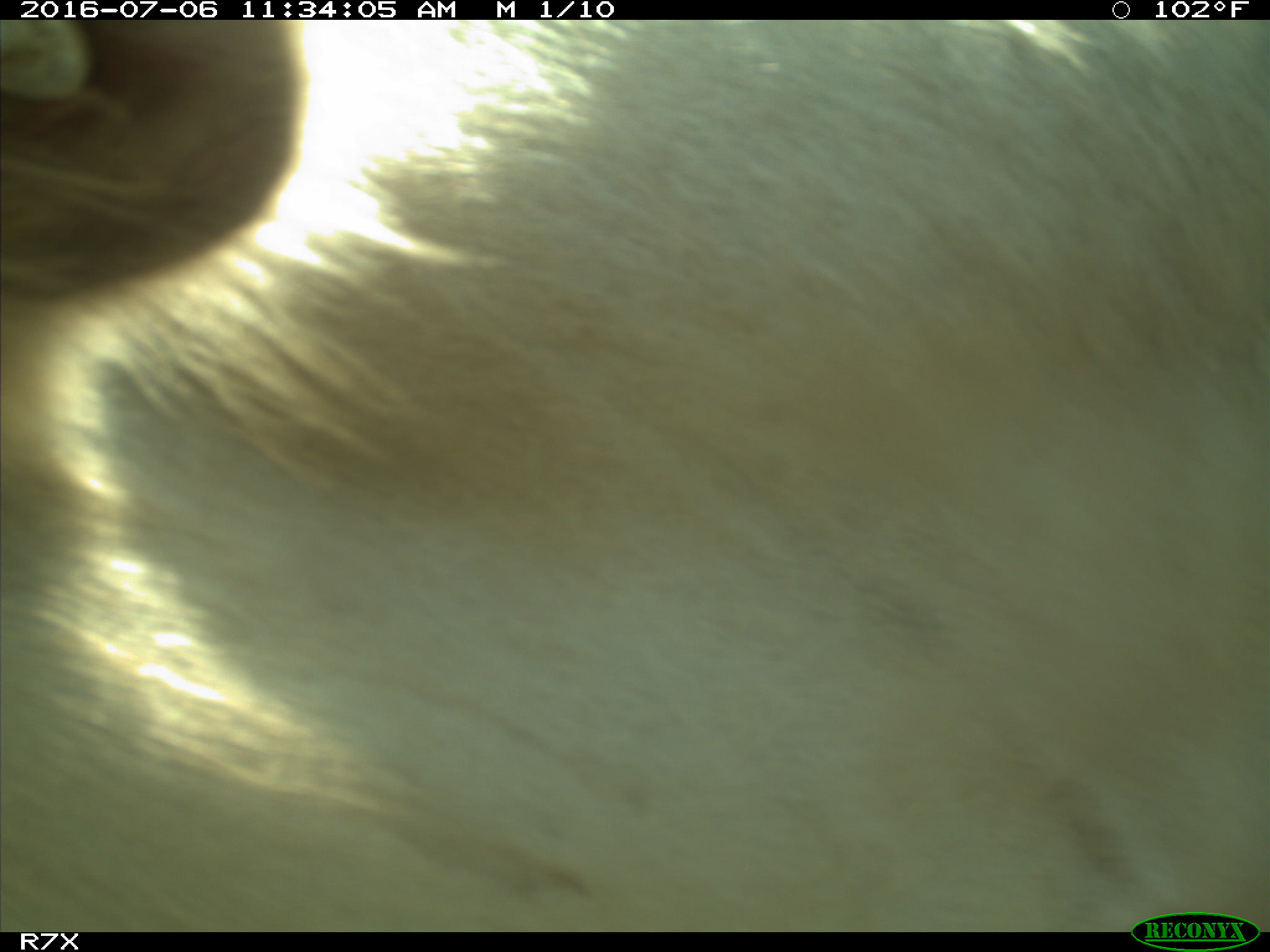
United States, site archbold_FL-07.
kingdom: Animalia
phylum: Chordata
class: Mammalia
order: Artiodactyla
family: Bovidae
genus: Bos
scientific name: Bos taurus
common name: domestic cow